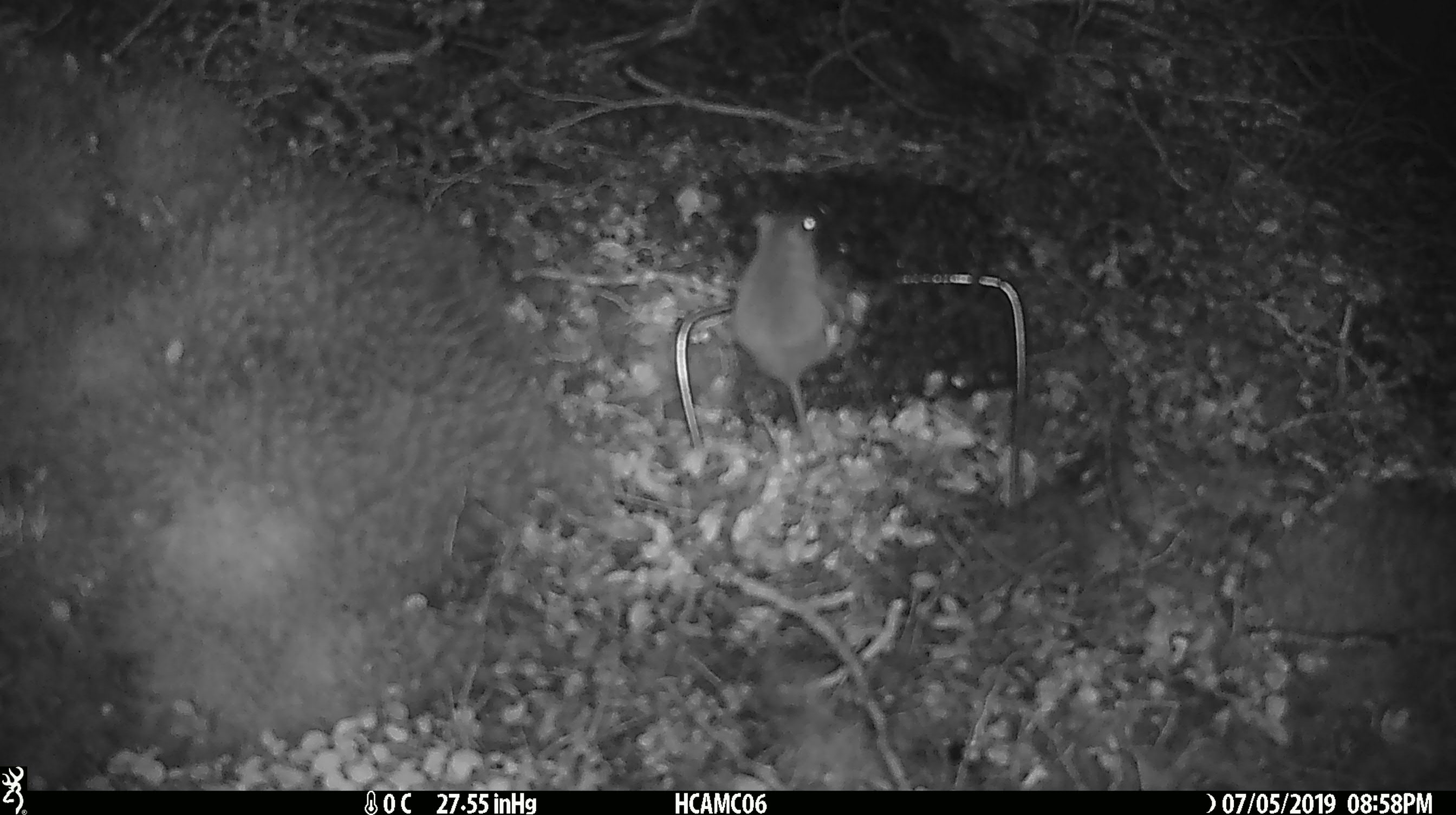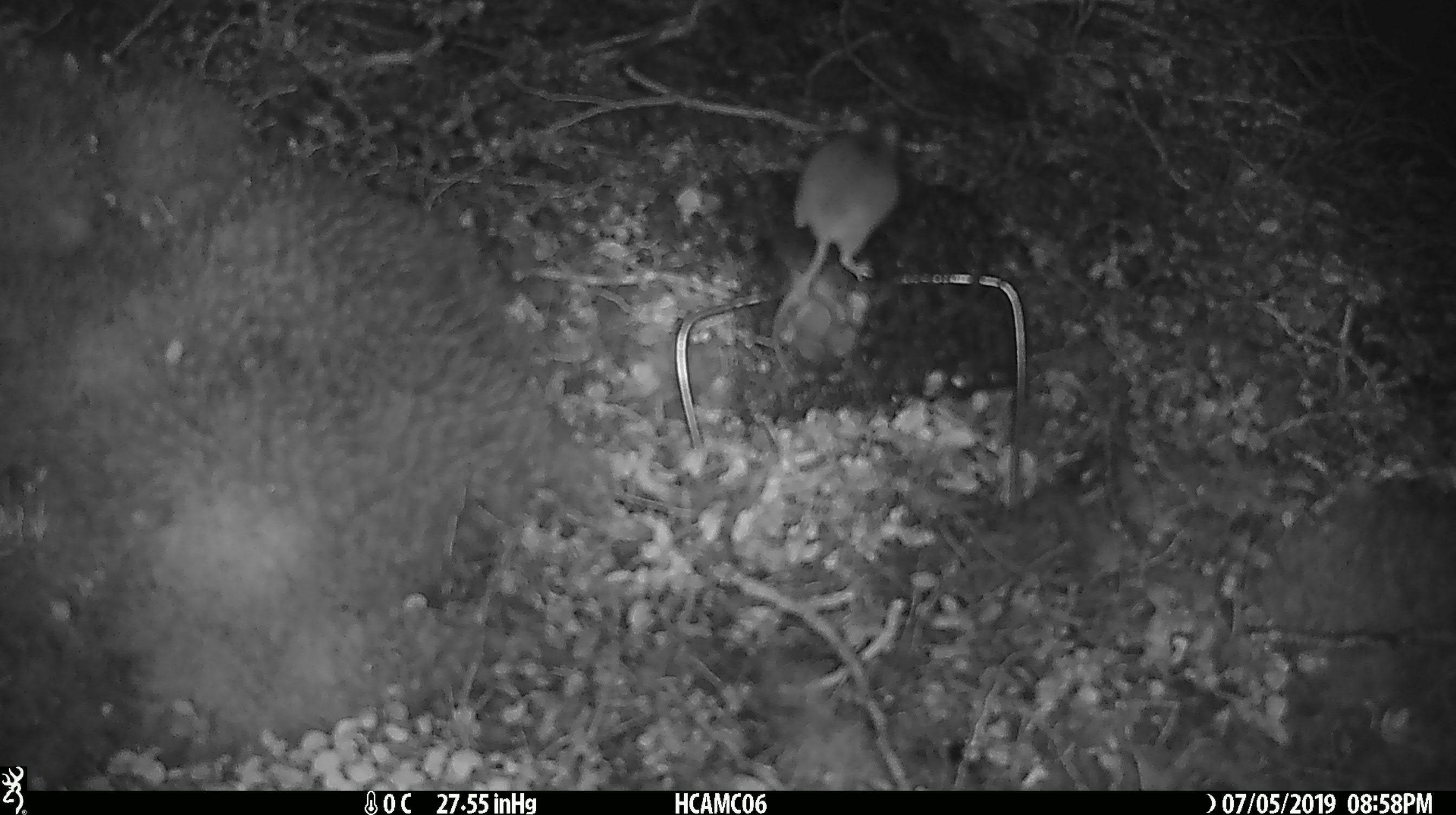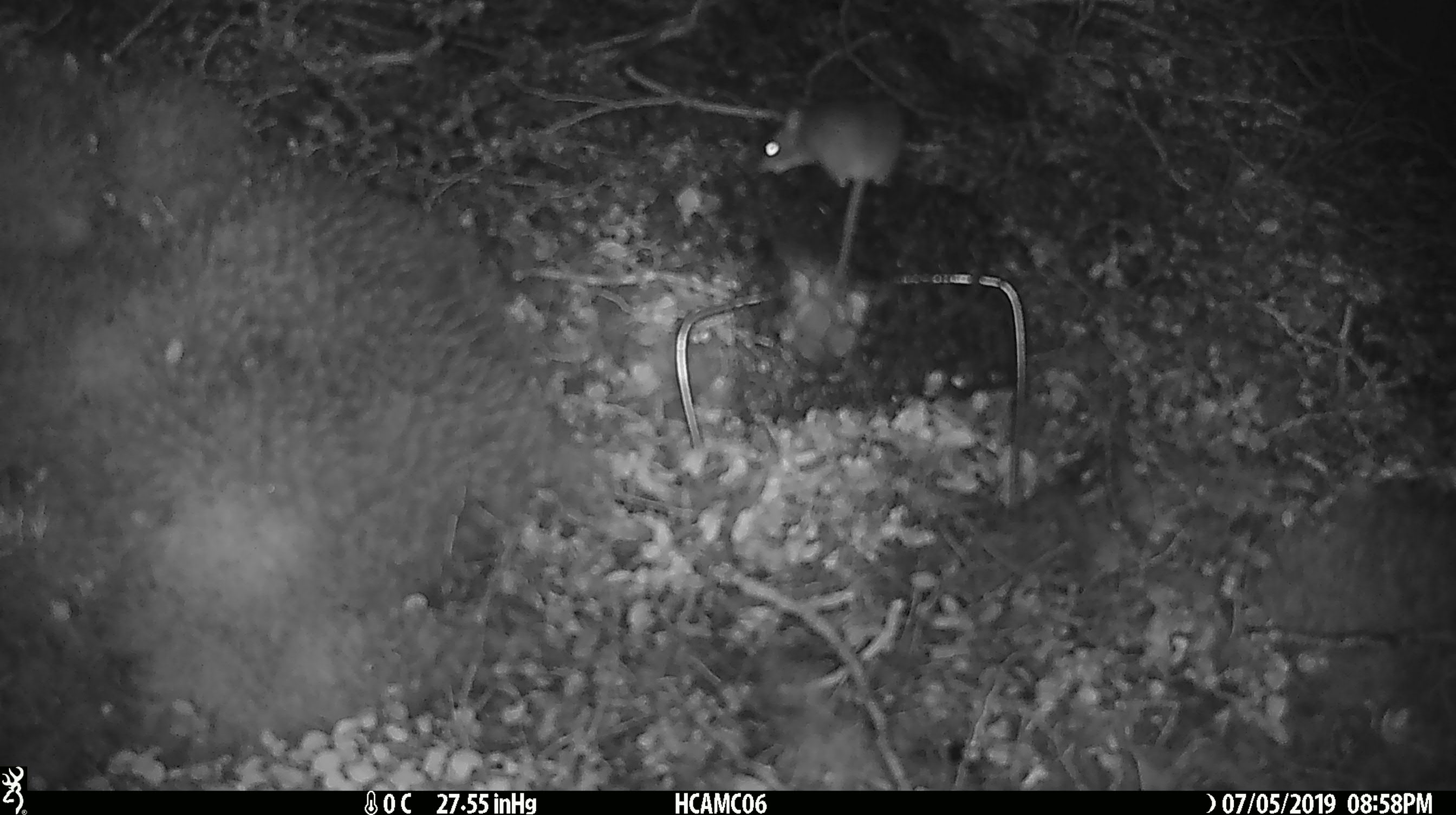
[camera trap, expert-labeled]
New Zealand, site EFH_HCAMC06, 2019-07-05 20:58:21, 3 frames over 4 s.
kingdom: Animalia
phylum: Chordata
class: Mammalia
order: Rodentia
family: Muridae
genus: Mus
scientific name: Mus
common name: mouse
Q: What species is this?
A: Mouse (Mus).